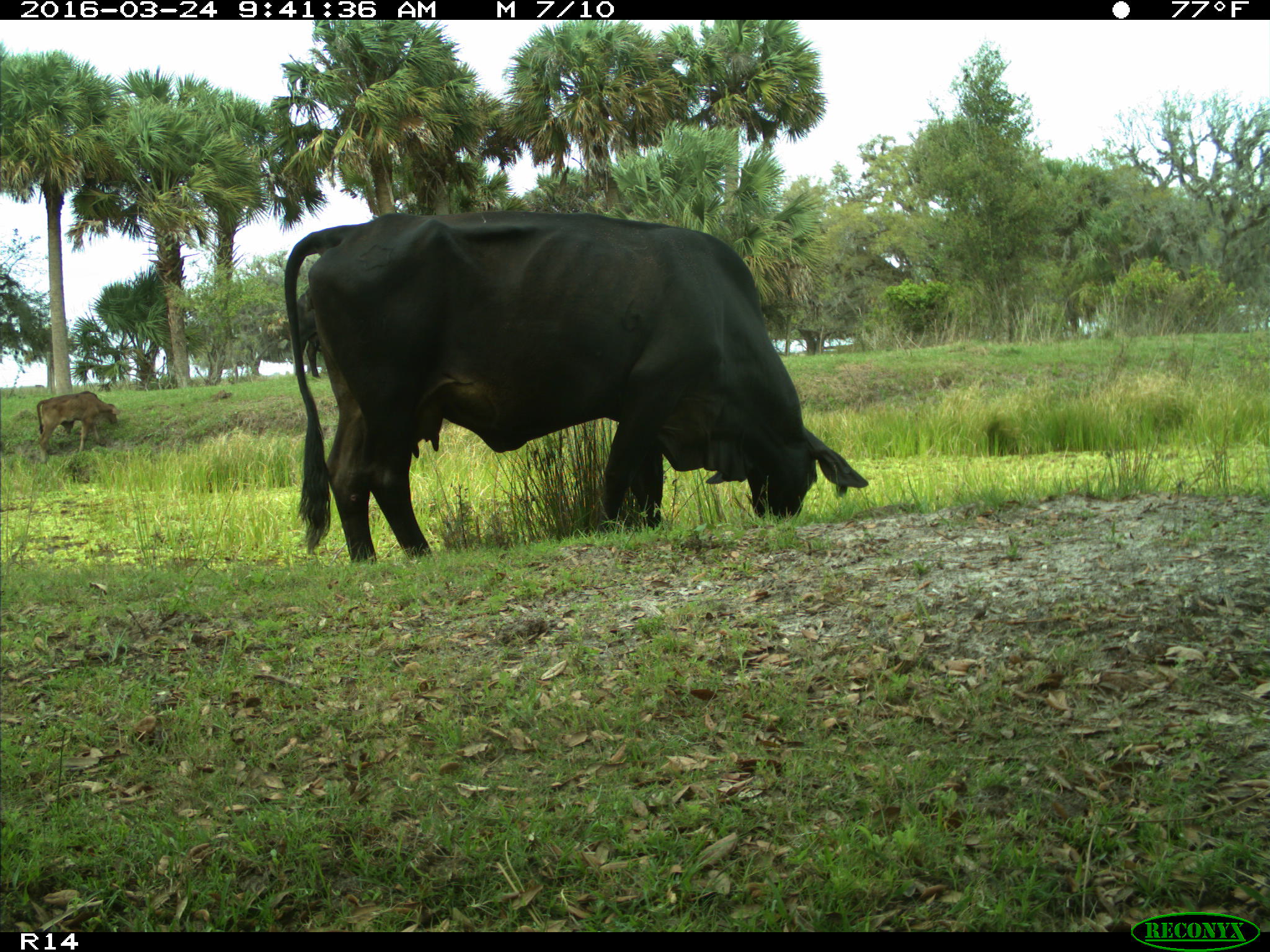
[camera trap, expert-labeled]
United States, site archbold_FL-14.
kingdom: Animalia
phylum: Chordata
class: Mammalia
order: Artiodactyla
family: Bovidae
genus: Bos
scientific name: Bos taurus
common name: domestic cow